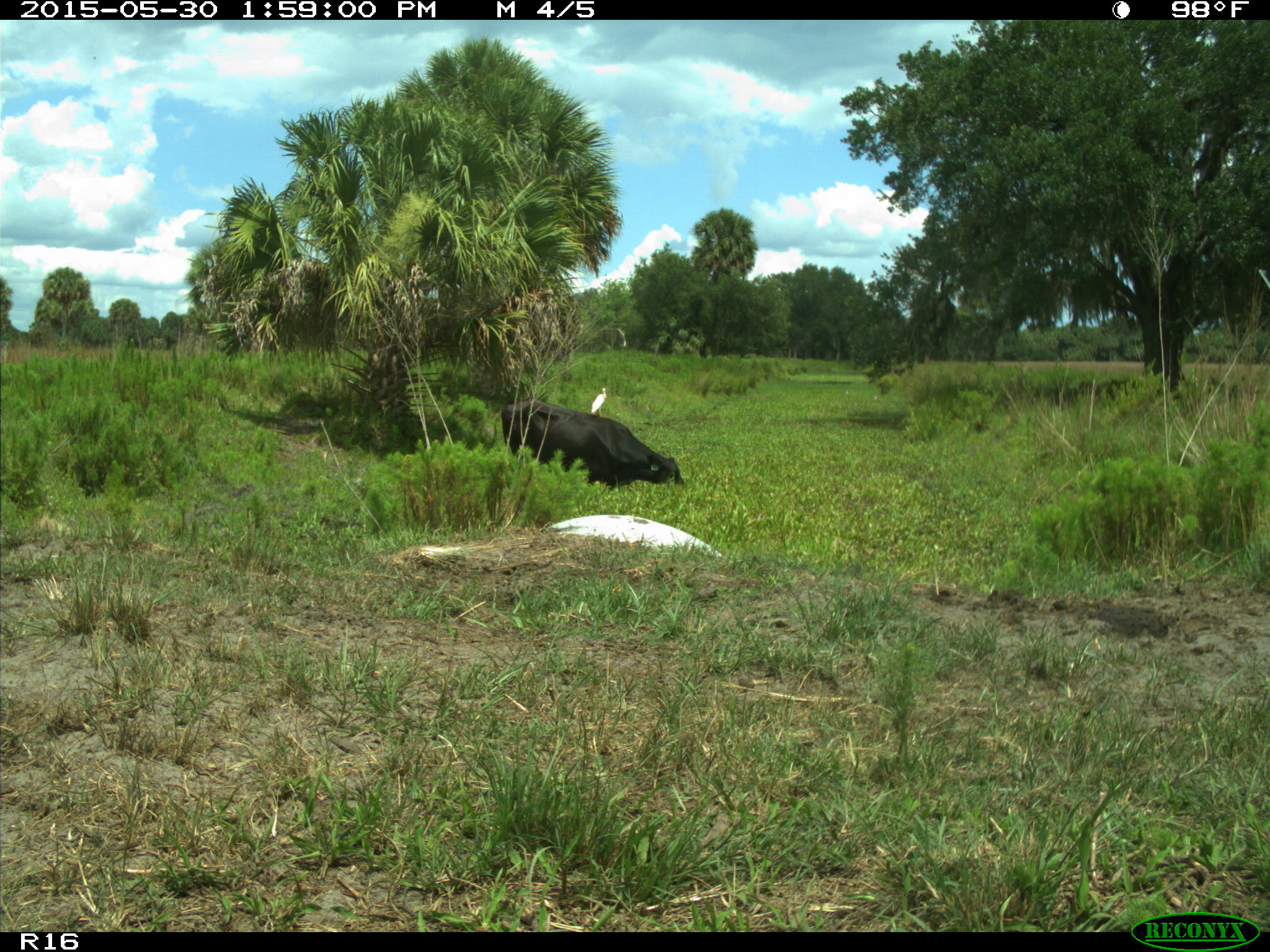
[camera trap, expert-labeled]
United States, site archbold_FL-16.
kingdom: Animalia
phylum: Chordata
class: Mammalia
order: Artiodactyla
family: Bovidae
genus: Bos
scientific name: Bos taurus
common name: domestic cow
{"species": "Bos taurus (domestic cow)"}